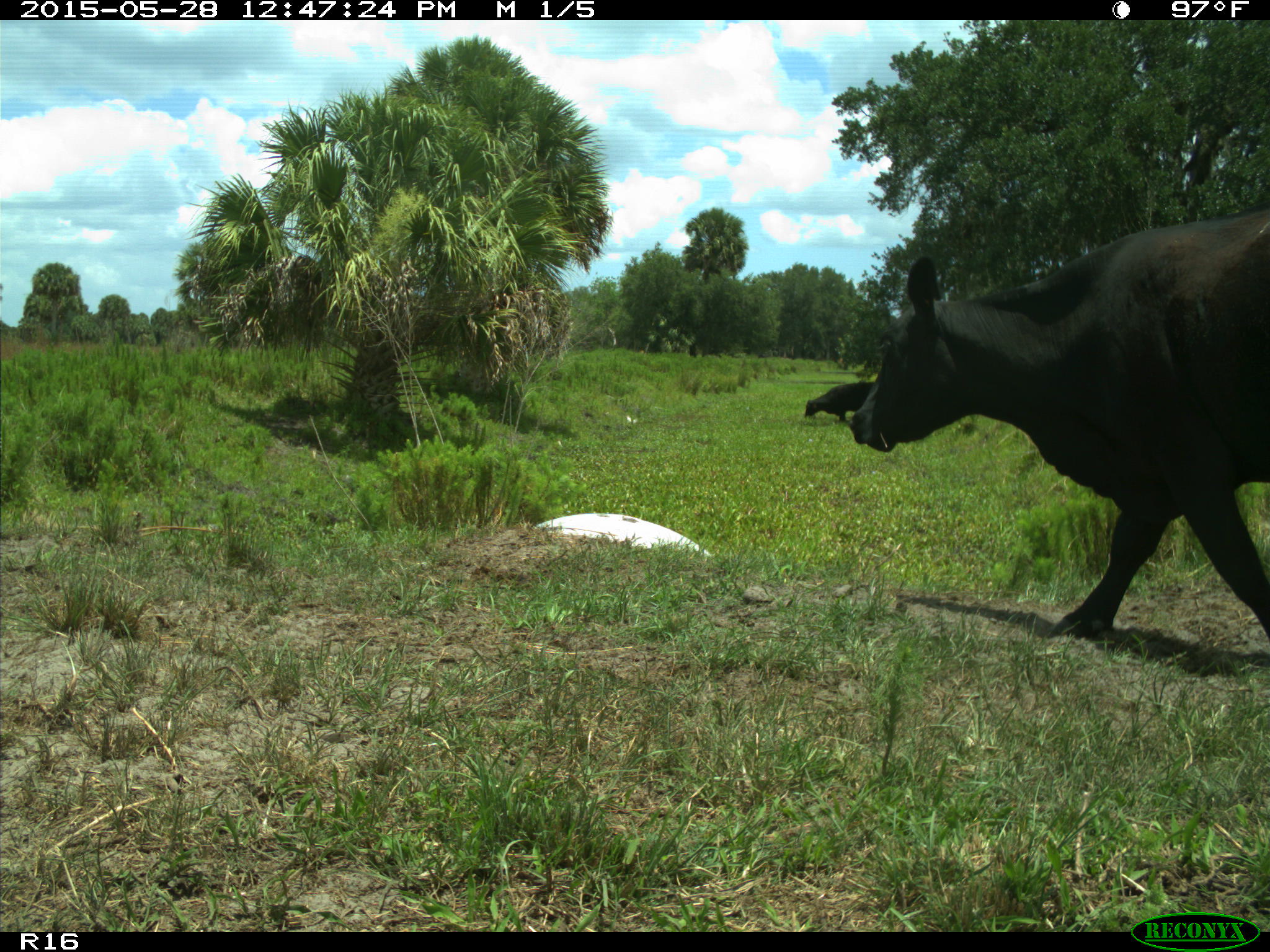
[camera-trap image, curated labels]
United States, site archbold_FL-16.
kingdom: Animalia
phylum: Chordata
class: Mammalia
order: Artiodactyla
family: Bovidae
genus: Bos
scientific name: Bos taurus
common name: domestic cow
Bos taurus (domestic cow).